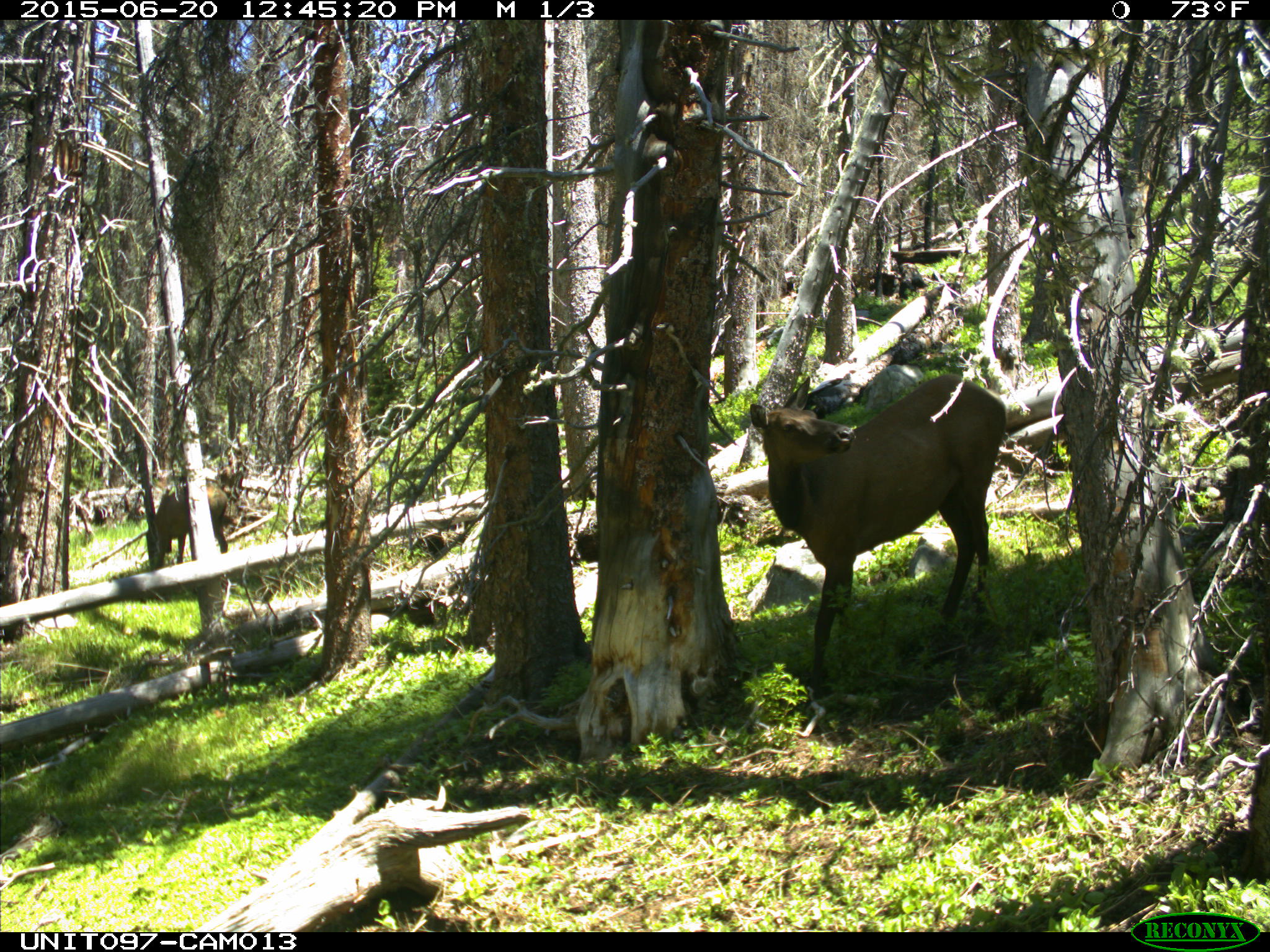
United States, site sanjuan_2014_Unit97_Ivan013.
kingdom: Animalia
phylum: Chordata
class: Mammalia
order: Artiodactyla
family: Cervidae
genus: Cervus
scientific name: Cervus elaphus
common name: red deer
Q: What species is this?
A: Cervus elaphus (red deer).